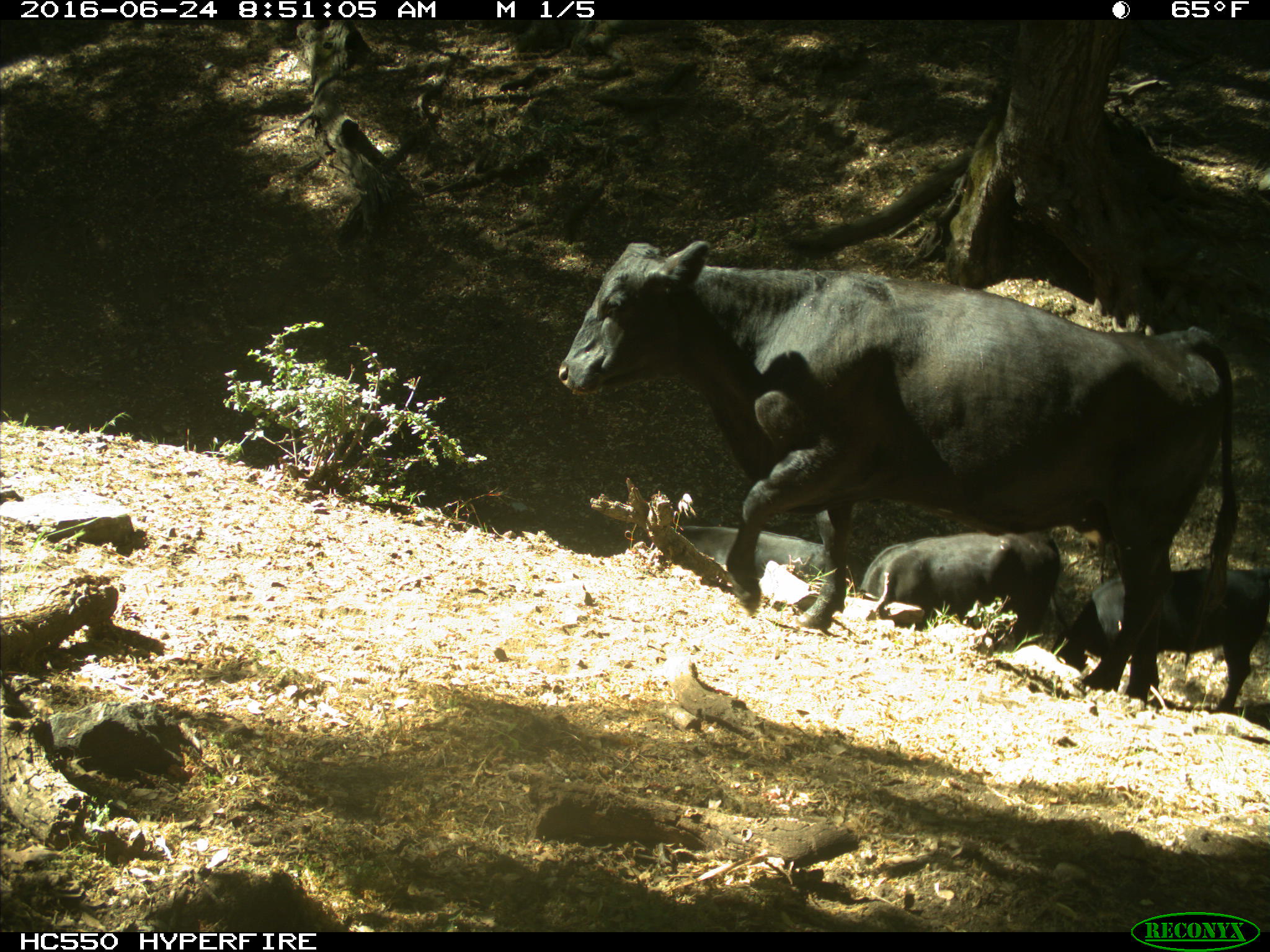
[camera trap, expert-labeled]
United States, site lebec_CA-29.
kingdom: Animalia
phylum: Chordata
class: Mammalia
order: Artiodactyla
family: Bovidae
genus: Bos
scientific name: Bos taurus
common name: domestic cow